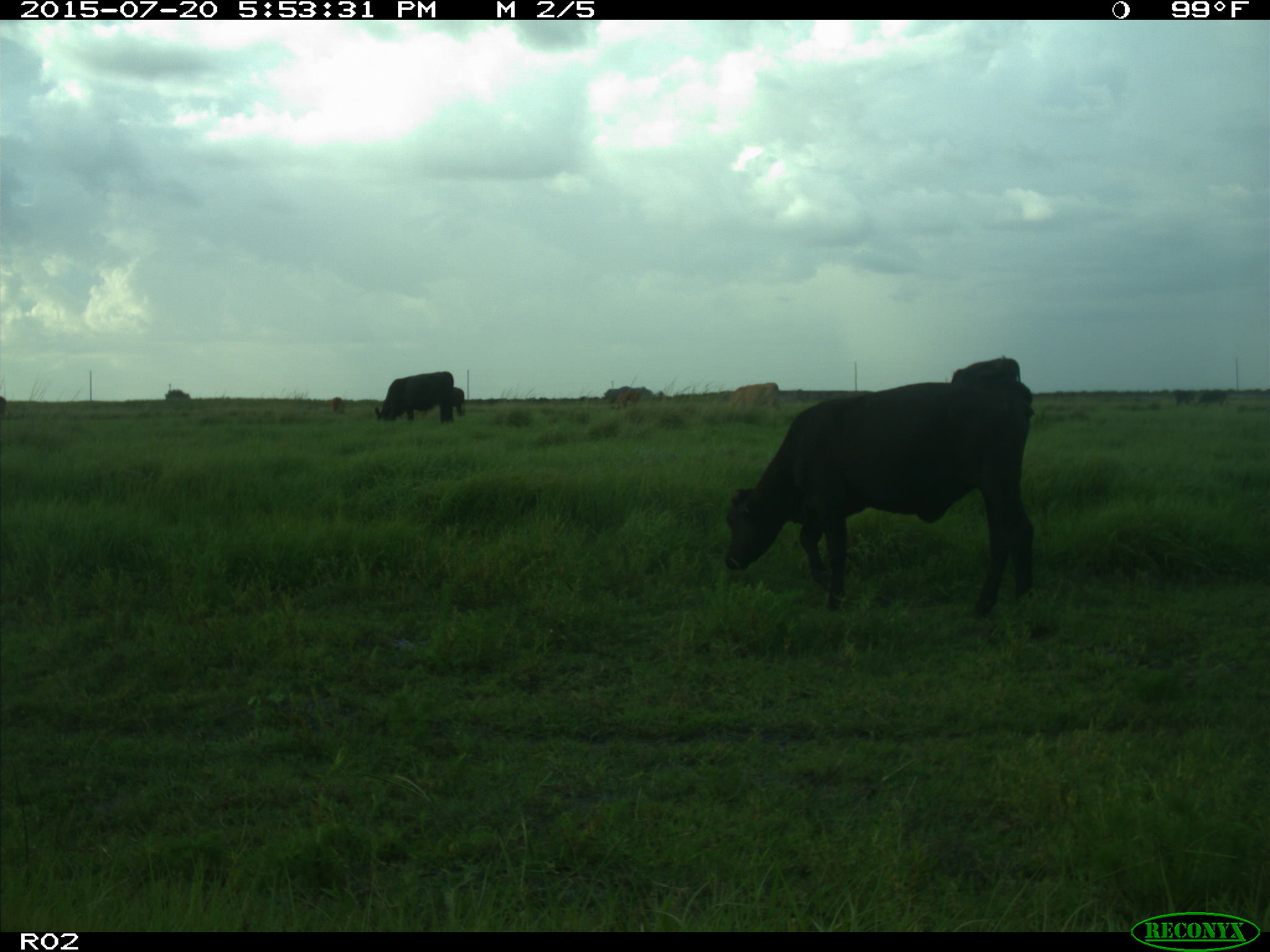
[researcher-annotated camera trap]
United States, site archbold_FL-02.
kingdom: Animalia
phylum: Chordata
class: Mammalia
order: Artiodactyla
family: Bovidae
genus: Bos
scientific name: Bos taurus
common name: domestic cow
Bos taurus (domestic cow).